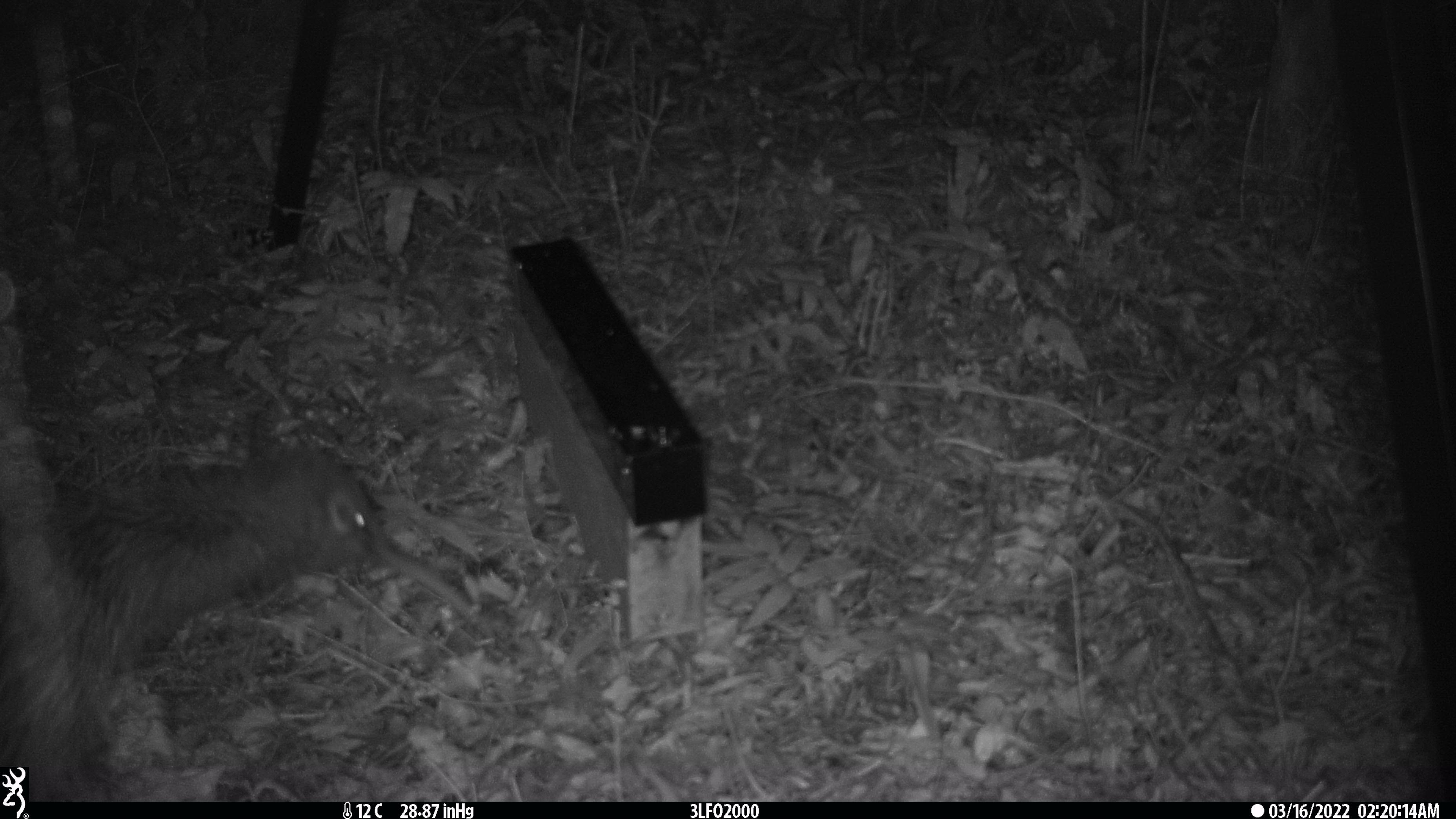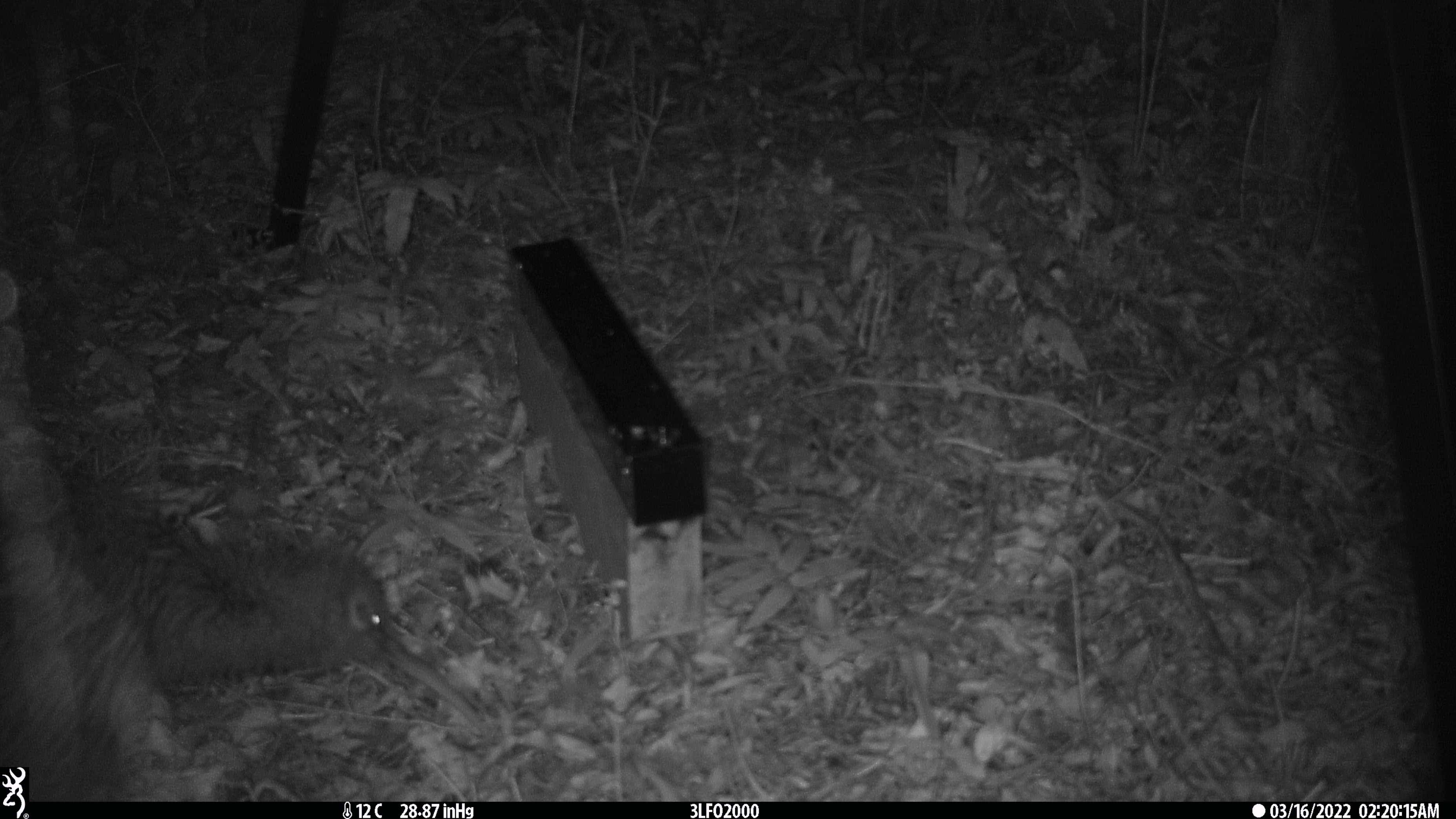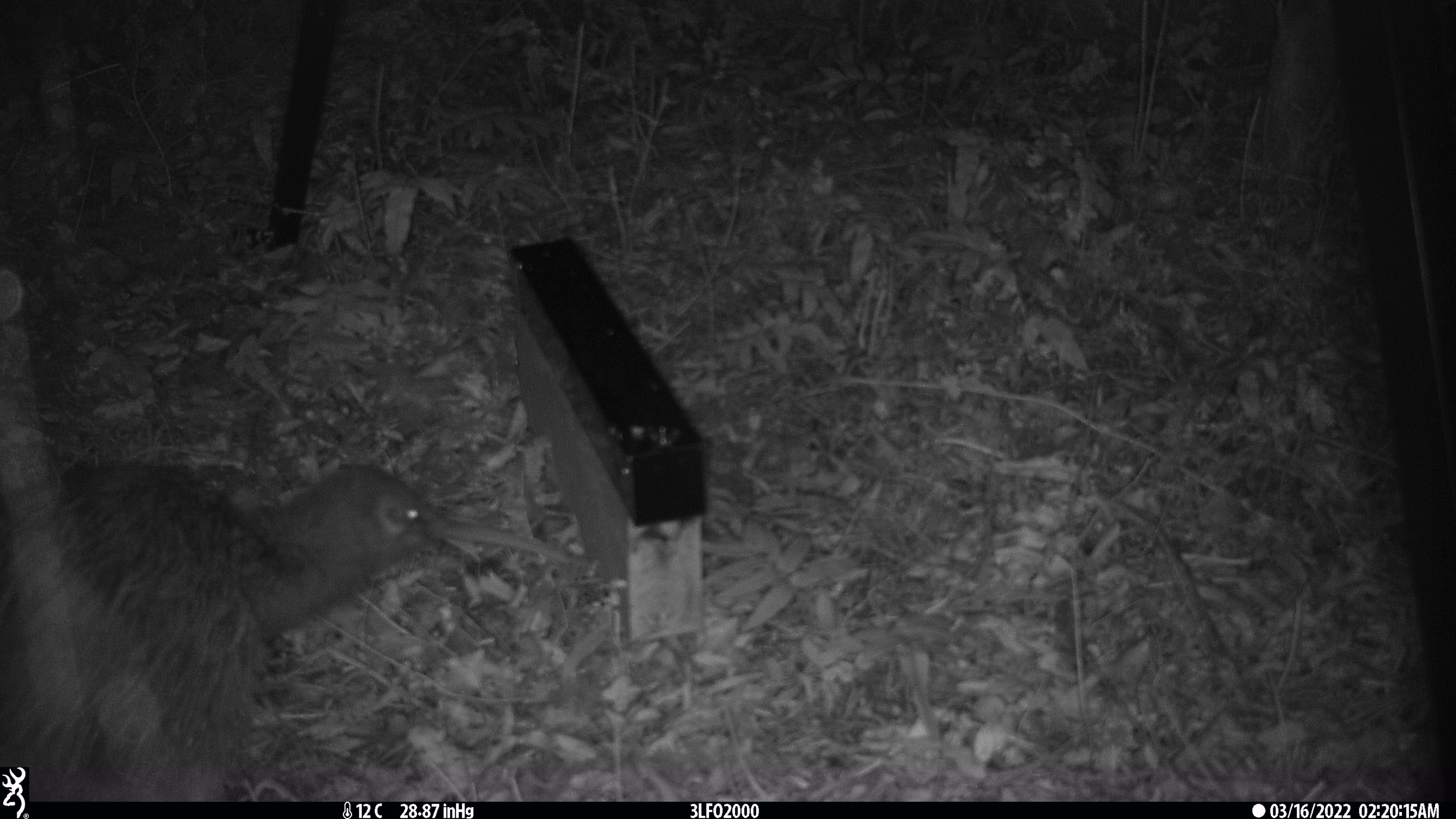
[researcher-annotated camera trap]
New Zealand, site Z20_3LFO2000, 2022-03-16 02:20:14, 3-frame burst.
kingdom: Animalia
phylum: Chordata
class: Aves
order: Apterygiformes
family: Apterygidae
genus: Apteryx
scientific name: Apteryx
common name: kiwi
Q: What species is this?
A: Kiwi (Apteryx).